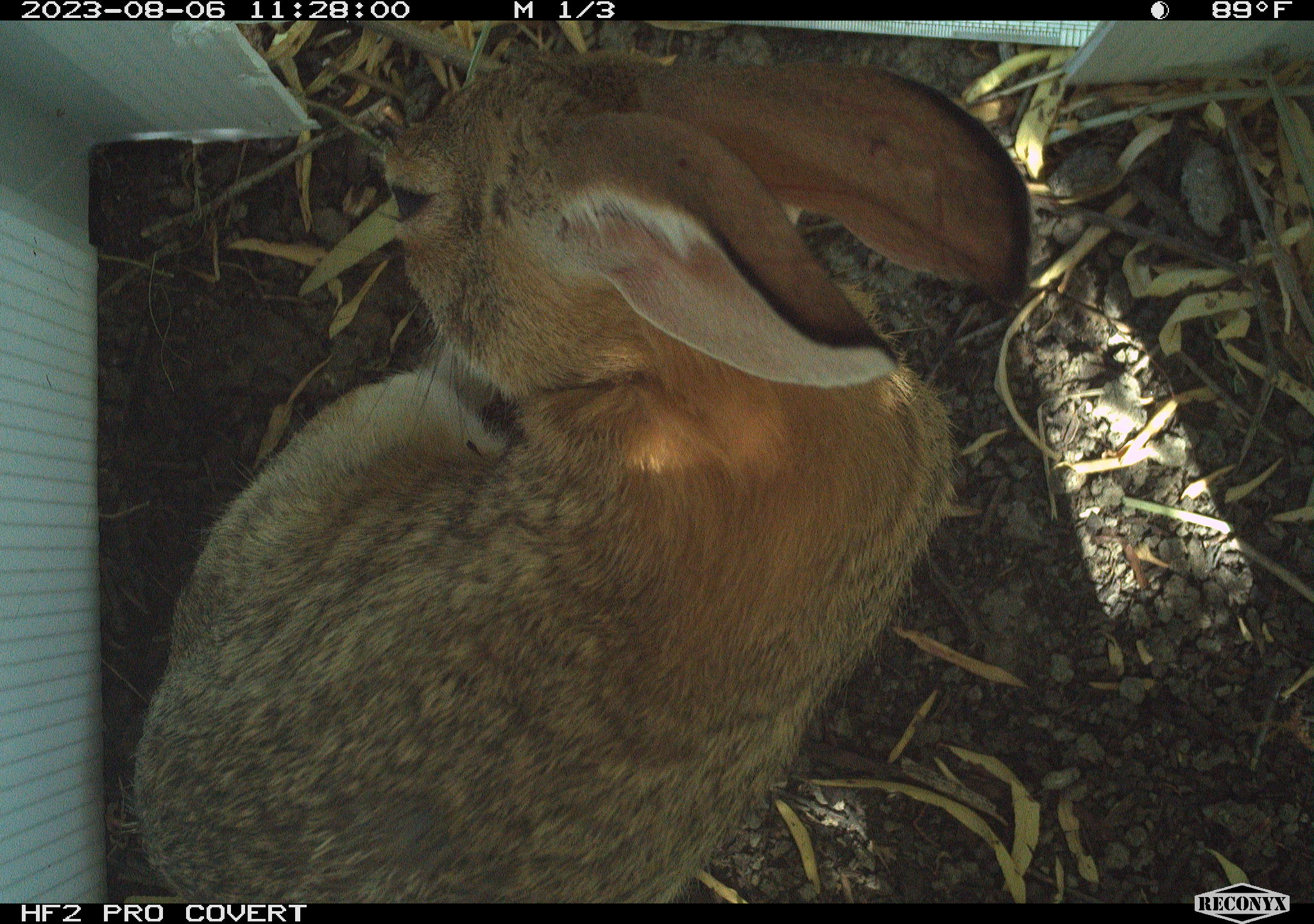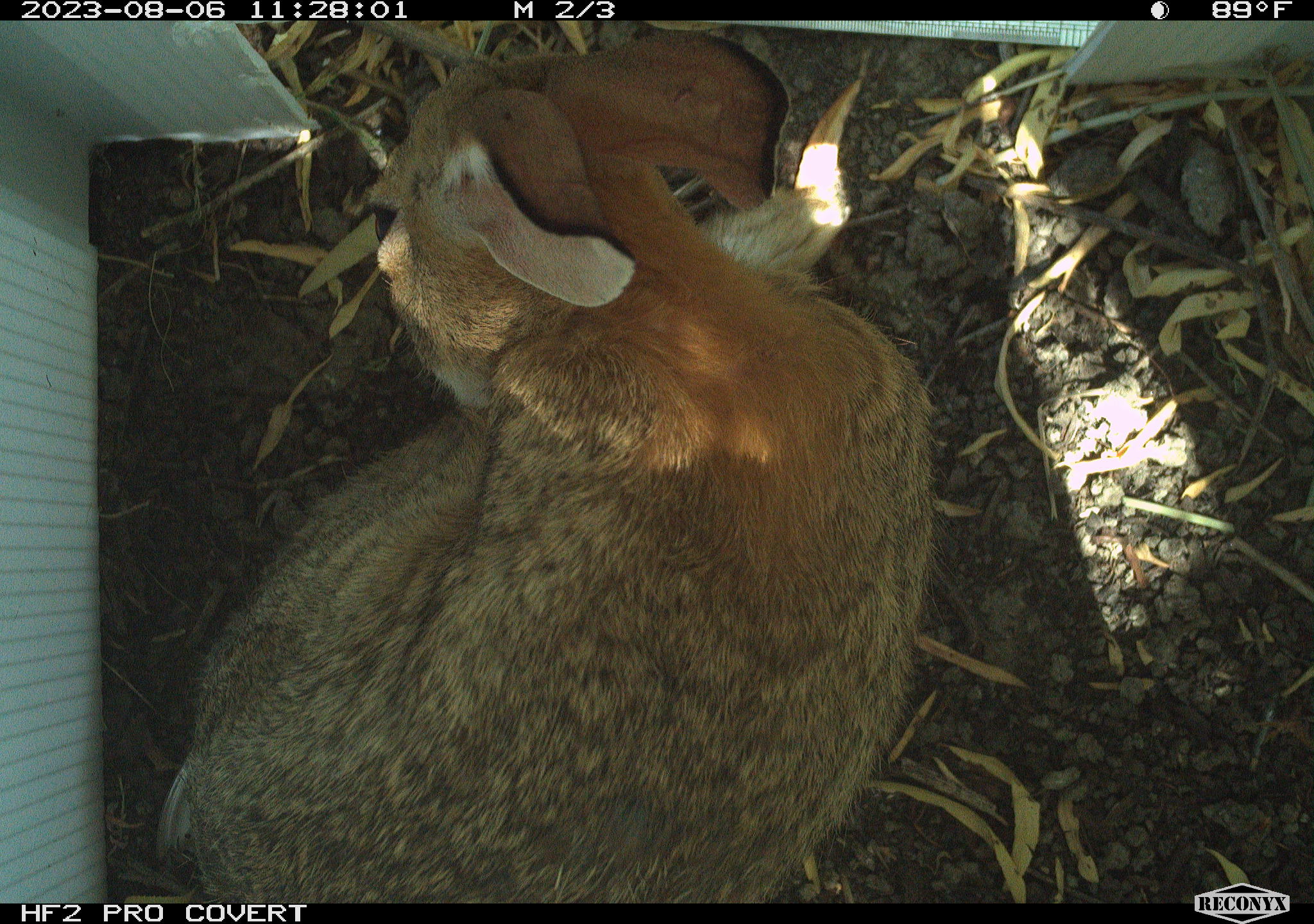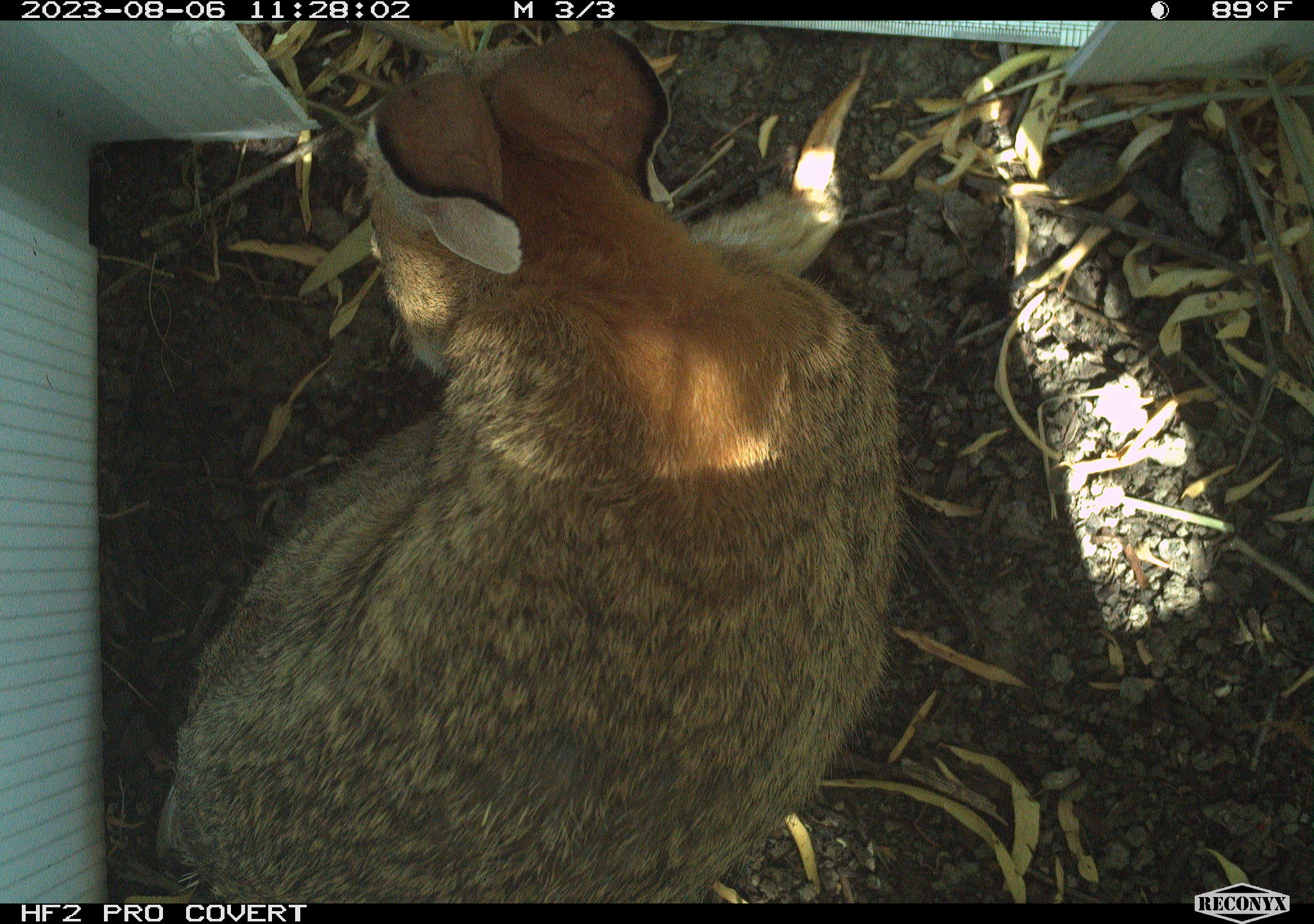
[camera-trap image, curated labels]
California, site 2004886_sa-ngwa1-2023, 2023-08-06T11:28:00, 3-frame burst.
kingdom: Animalia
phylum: Chordata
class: Mammalia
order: Lagomorpha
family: Leporidae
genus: Sylvilagus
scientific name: Sylvilagus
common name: cottontail rabbits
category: sylvilagus species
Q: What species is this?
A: Sylvilagus species (cottontail rabbits) (Sylvilagus).